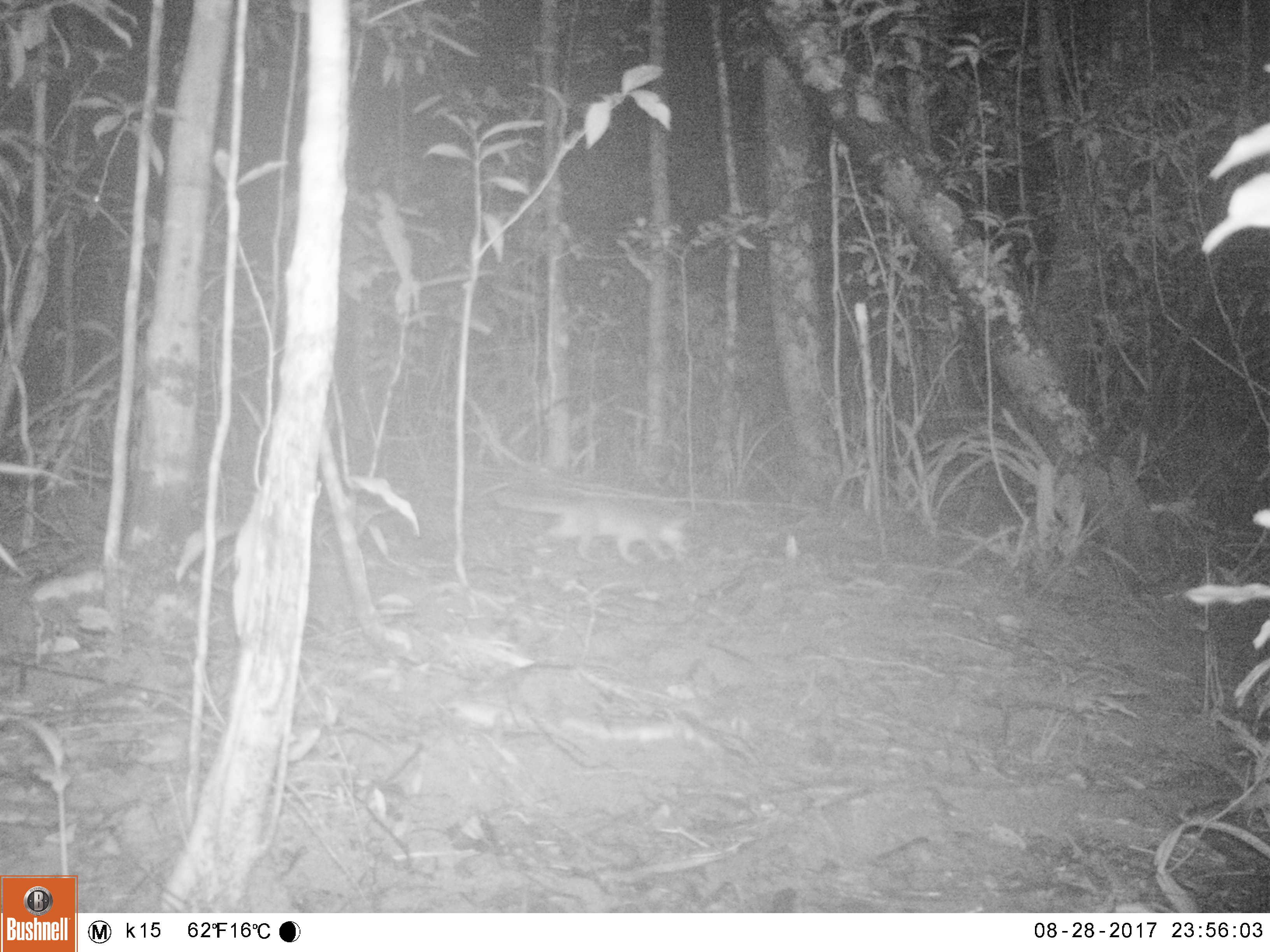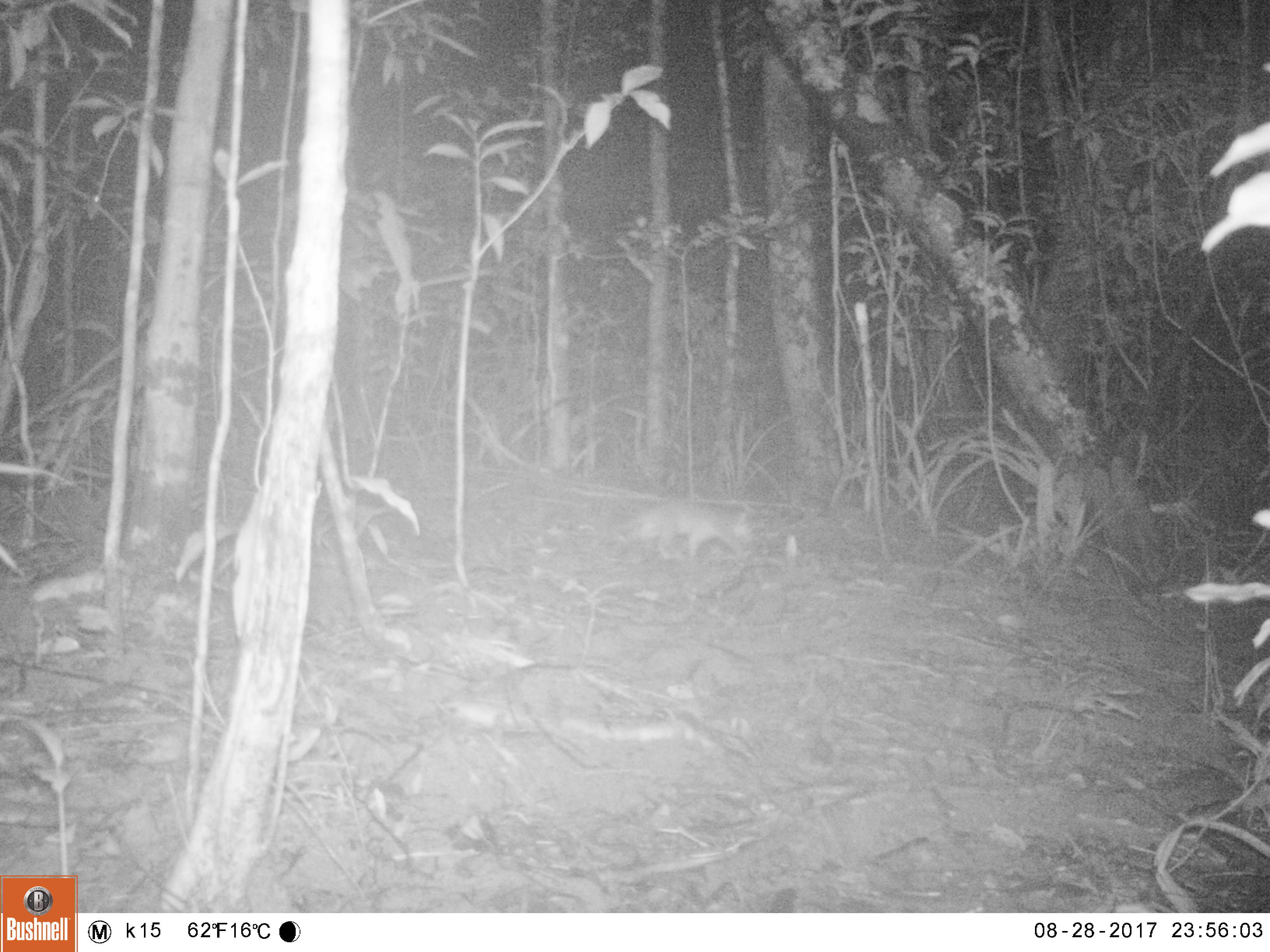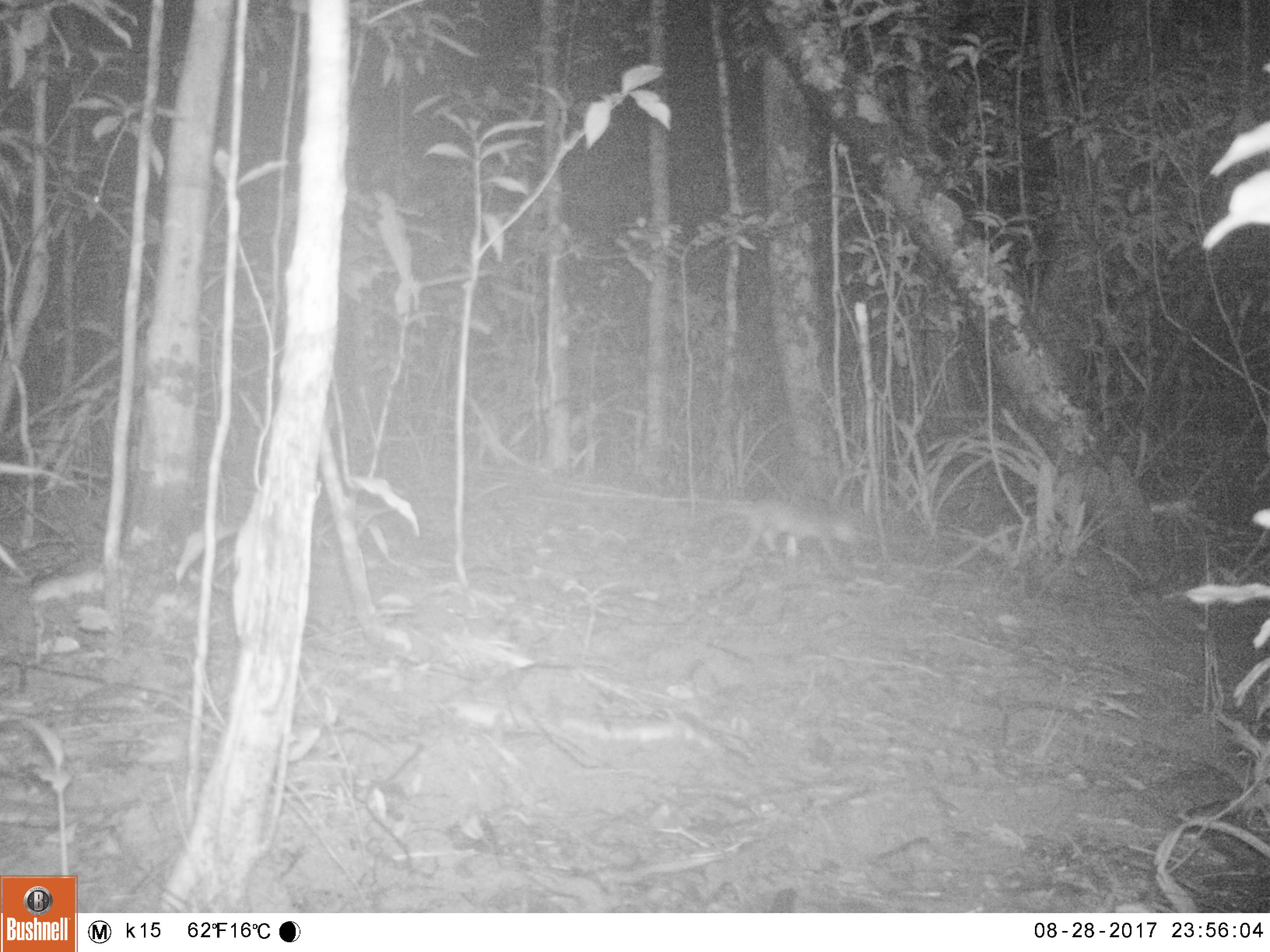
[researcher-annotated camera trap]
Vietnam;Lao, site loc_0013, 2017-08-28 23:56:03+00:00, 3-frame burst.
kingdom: Animalia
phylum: Chordata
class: Mammalia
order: Carnivora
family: Mustelidae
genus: Melogale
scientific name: Melogale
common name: ferret badger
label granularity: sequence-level